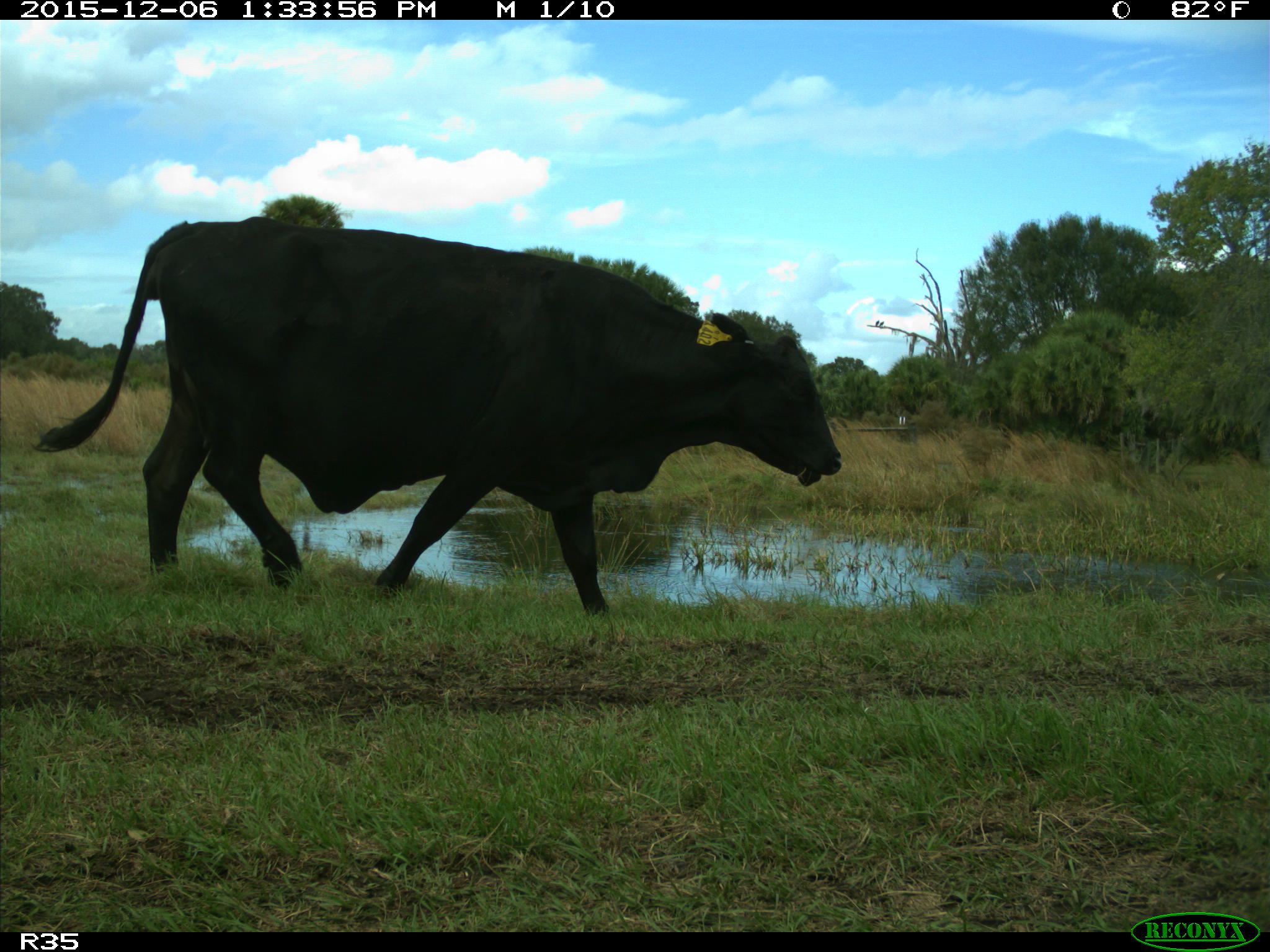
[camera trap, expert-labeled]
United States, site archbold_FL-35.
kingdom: Animalia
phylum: Chordata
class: Mammalia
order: Artiodactyla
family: Bovidae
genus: Bos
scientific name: Bos taurus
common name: domestic cow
Bos taurus (domestic cow).